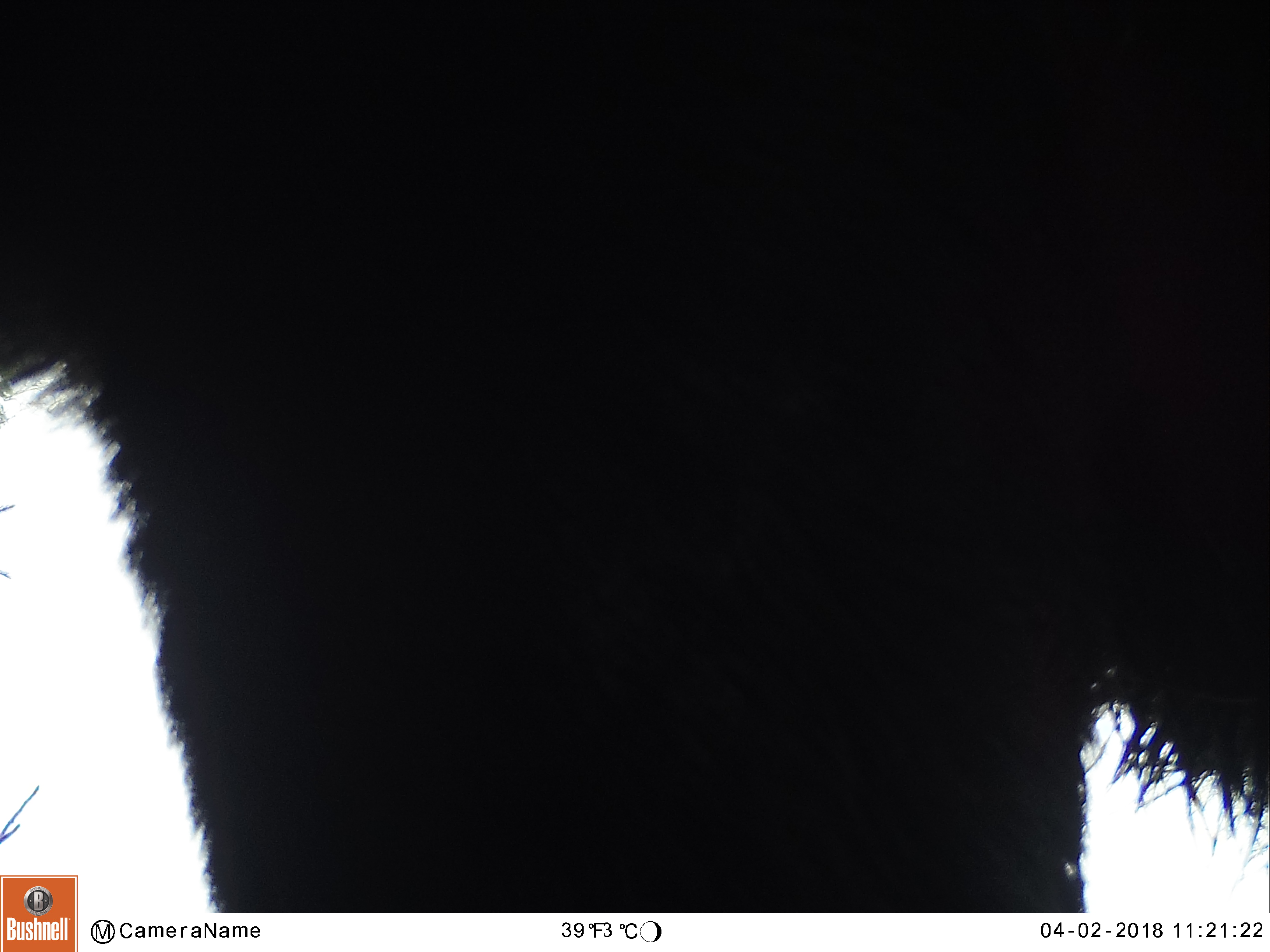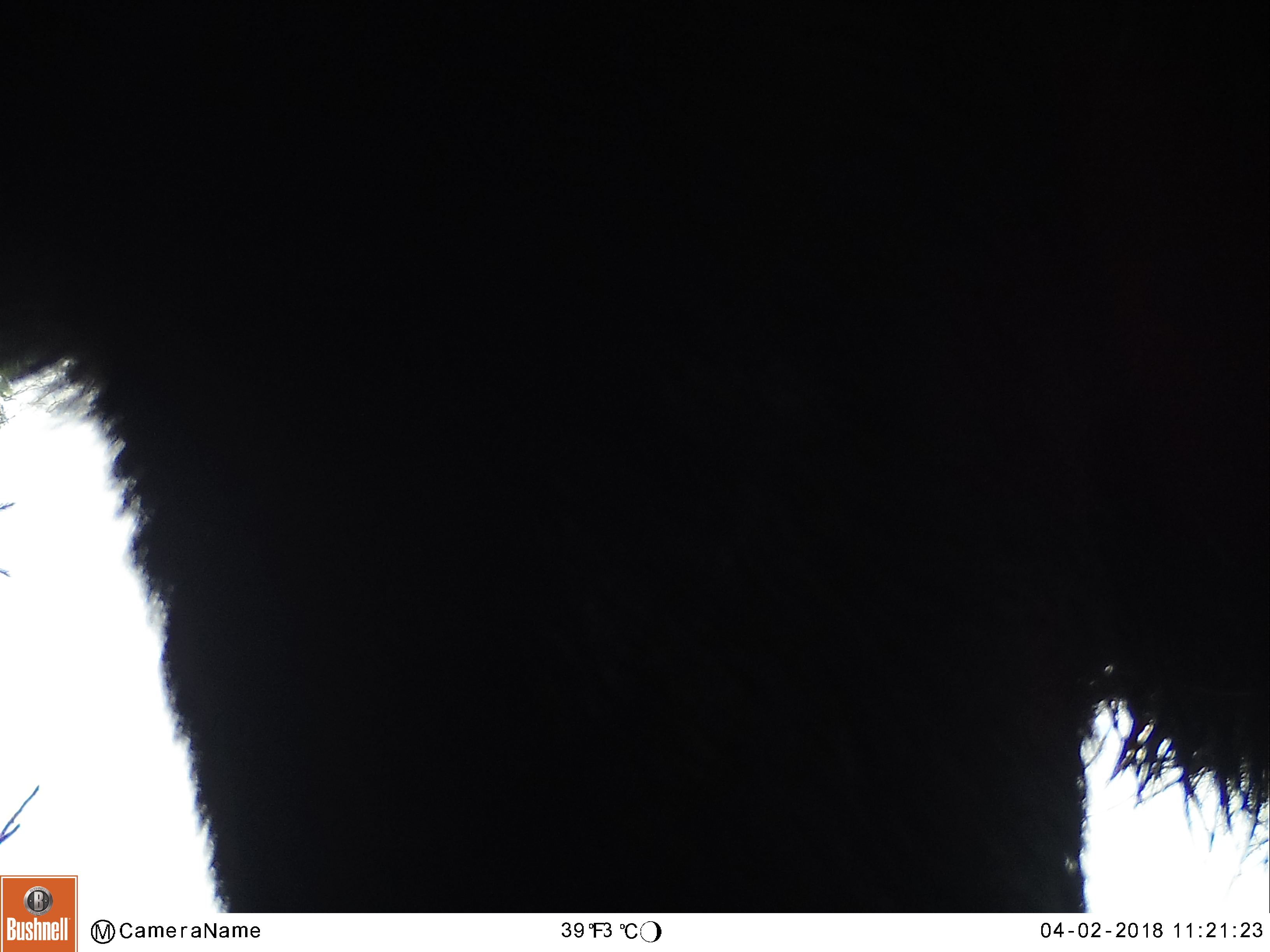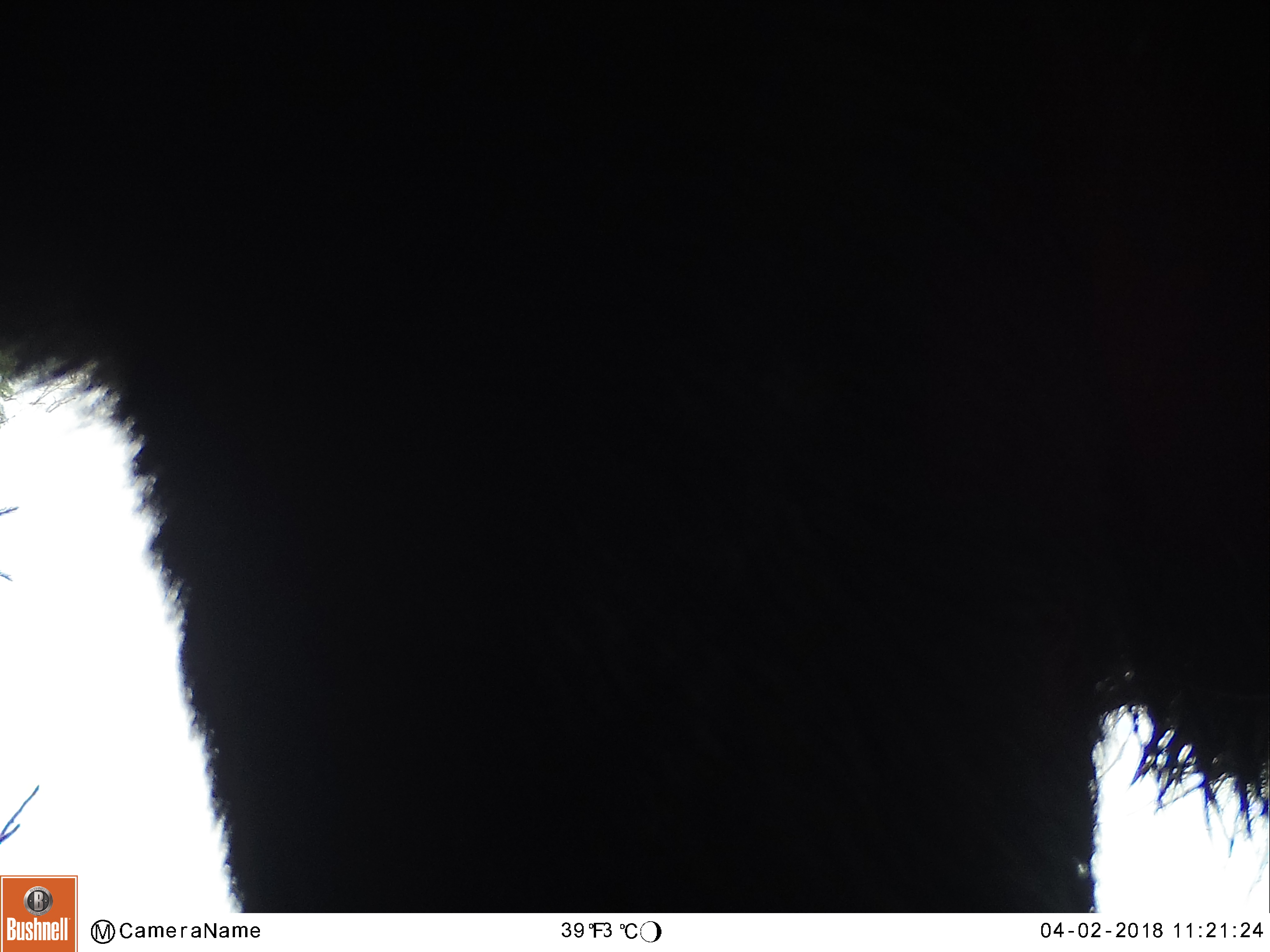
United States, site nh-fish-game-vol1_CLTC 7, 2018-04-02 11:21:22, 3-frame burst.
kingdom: Animalia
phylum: Chordata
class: Mammalia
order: Artiodactyla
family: Cervidae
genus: Alces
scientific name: Alces alces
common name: moose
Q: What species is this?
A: Moose (Alces alces).